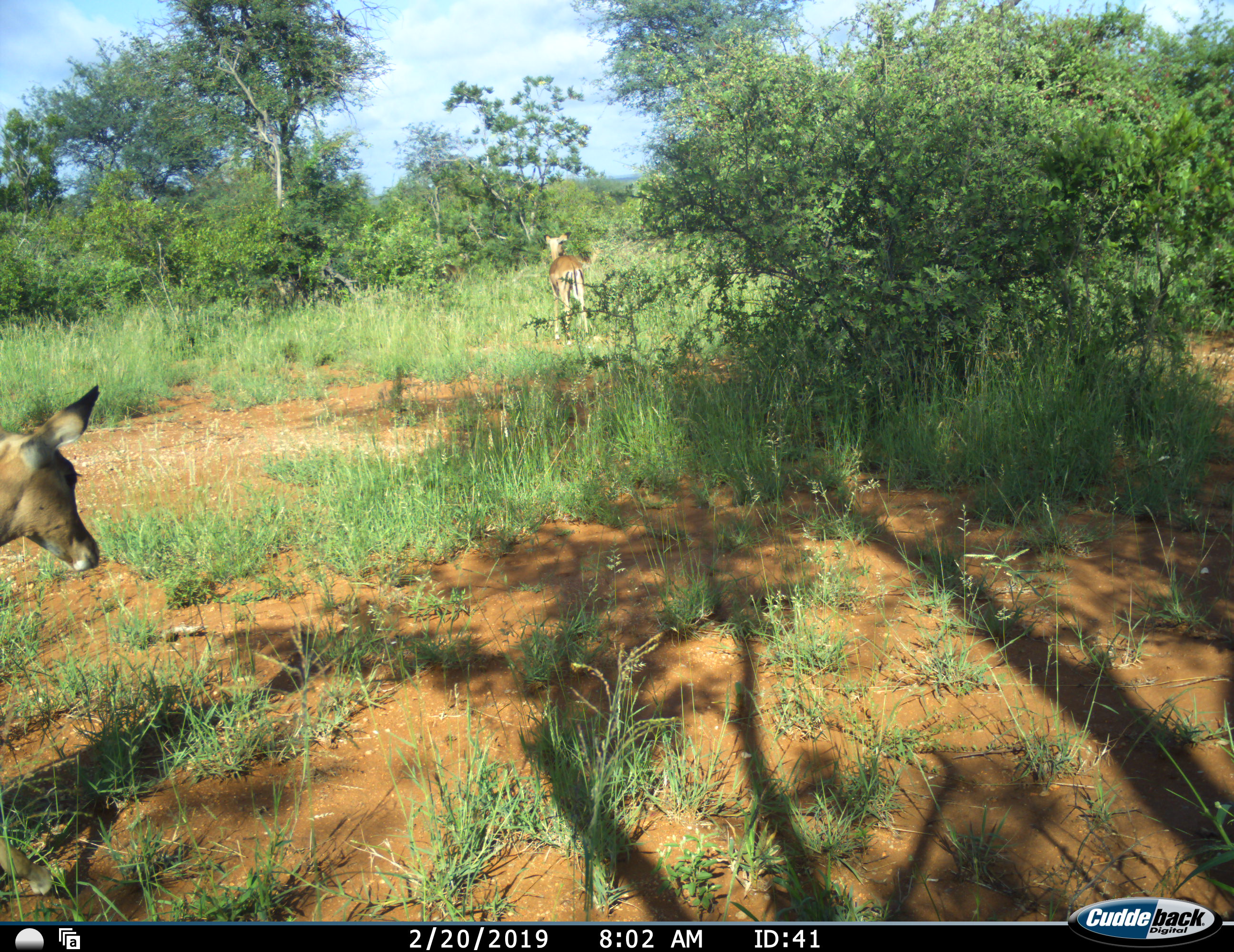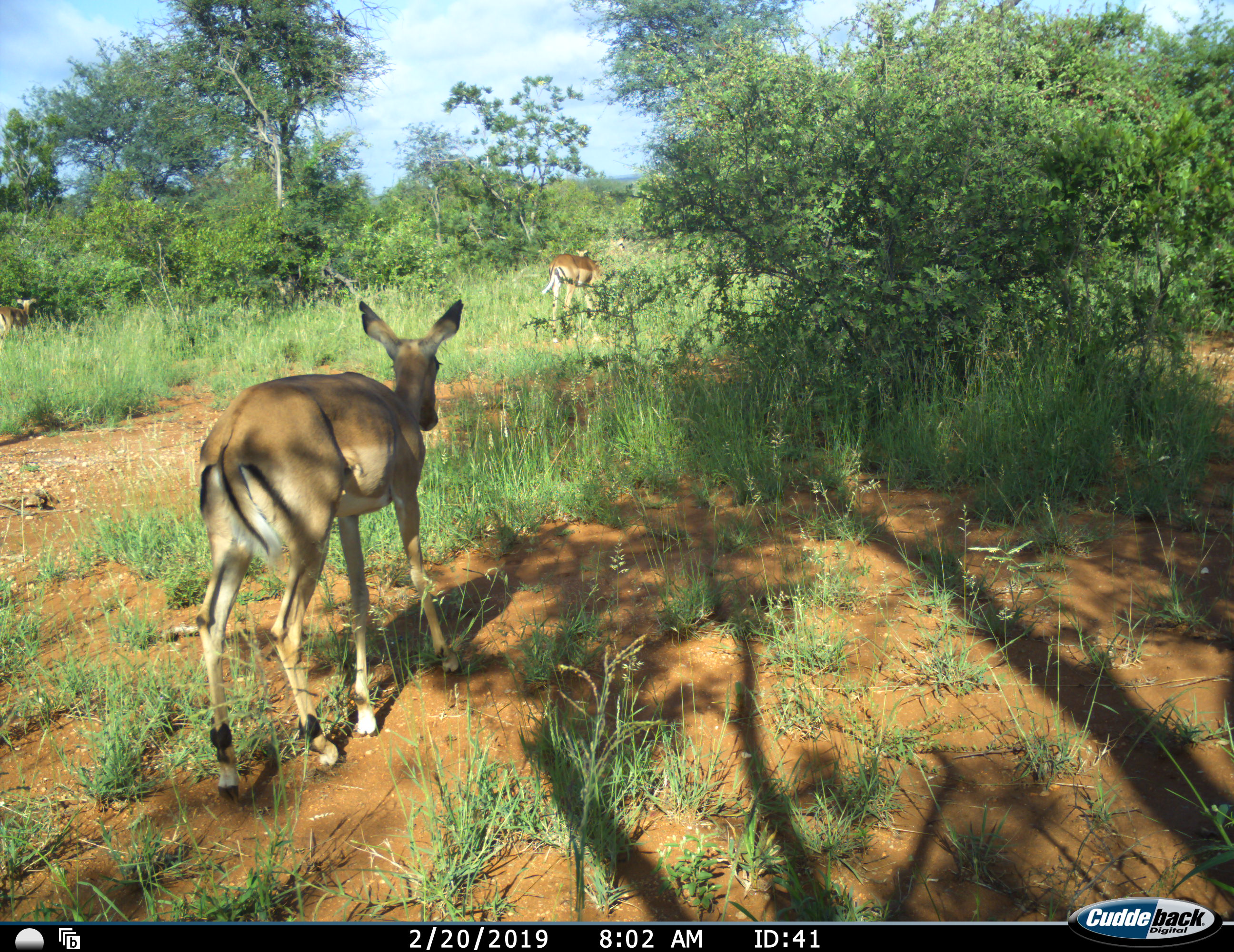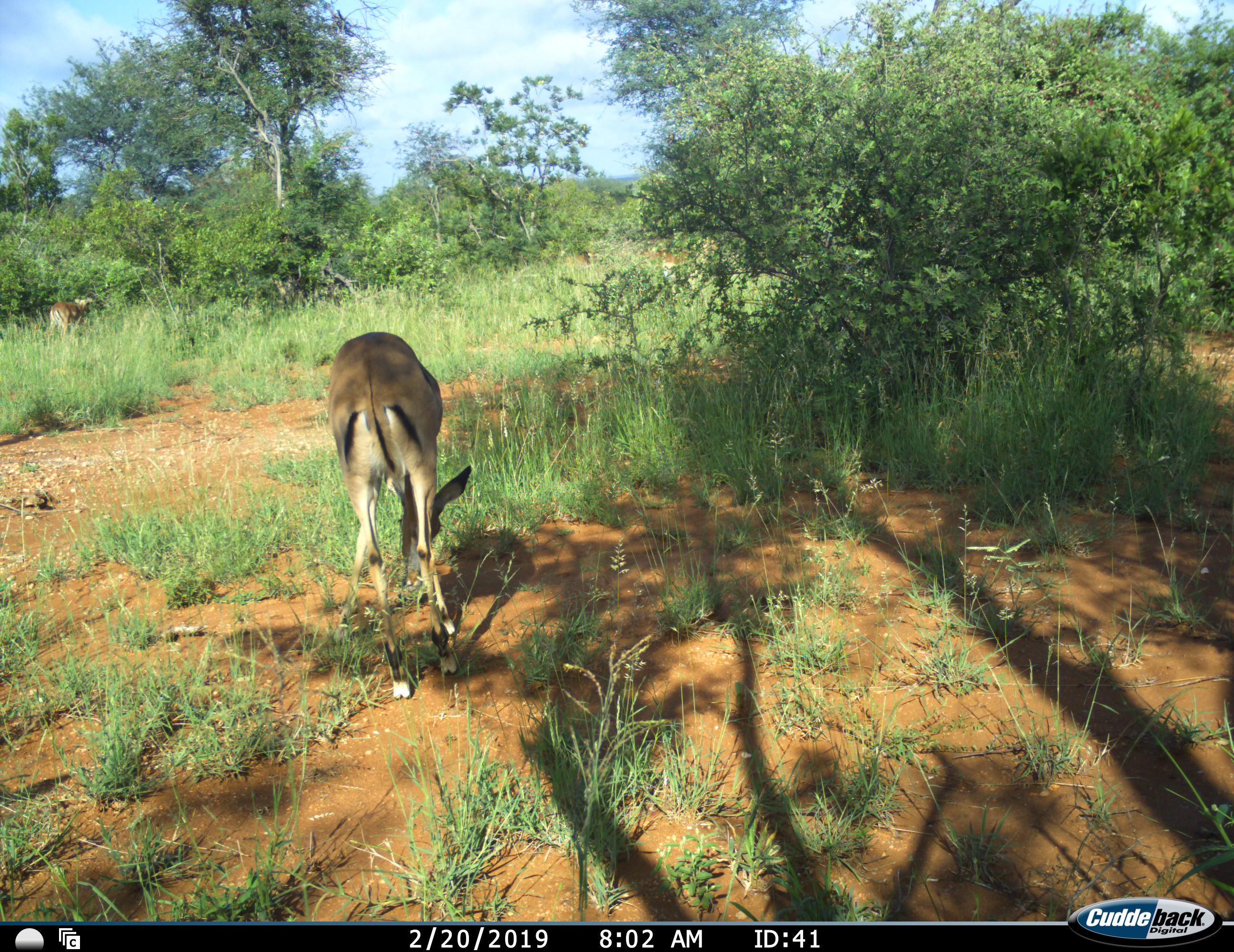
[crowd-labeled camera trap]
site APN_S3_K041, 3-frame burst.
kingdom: Animalia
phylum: Chordata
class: Mammalia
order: Artiodactyla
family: Bovidae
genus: Aepyceros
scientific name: Aepyceros melampus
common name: impala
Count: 3.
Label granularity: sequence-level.